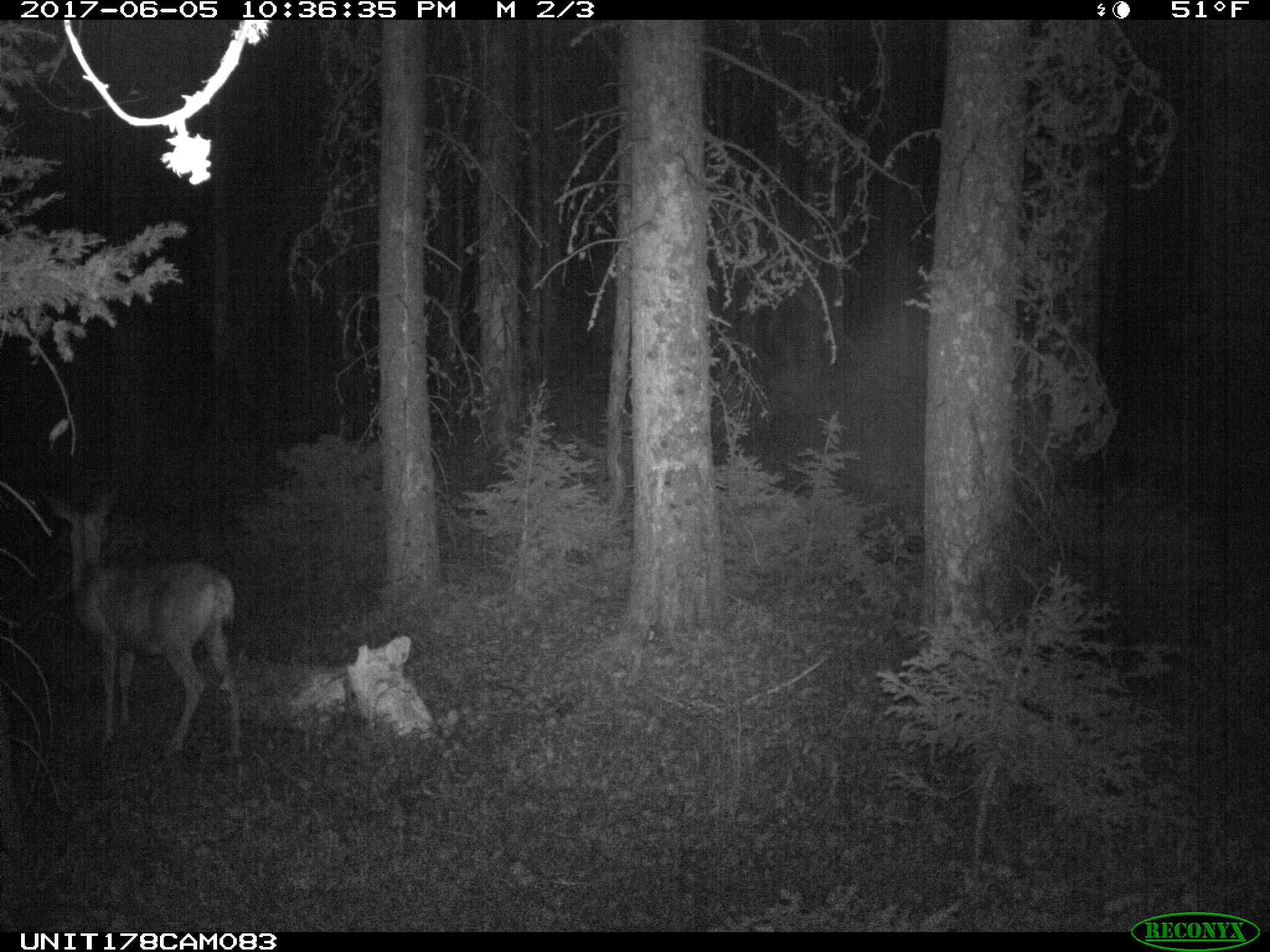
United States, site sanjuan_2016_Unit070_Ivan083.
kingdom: Animalia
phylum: Chordata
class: Mammalia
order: Artiodactyla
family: Cervidae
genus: Odocoileus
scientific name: Odocoileus hemionus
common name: mule deer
Odocoileus hemionus (mule deer).